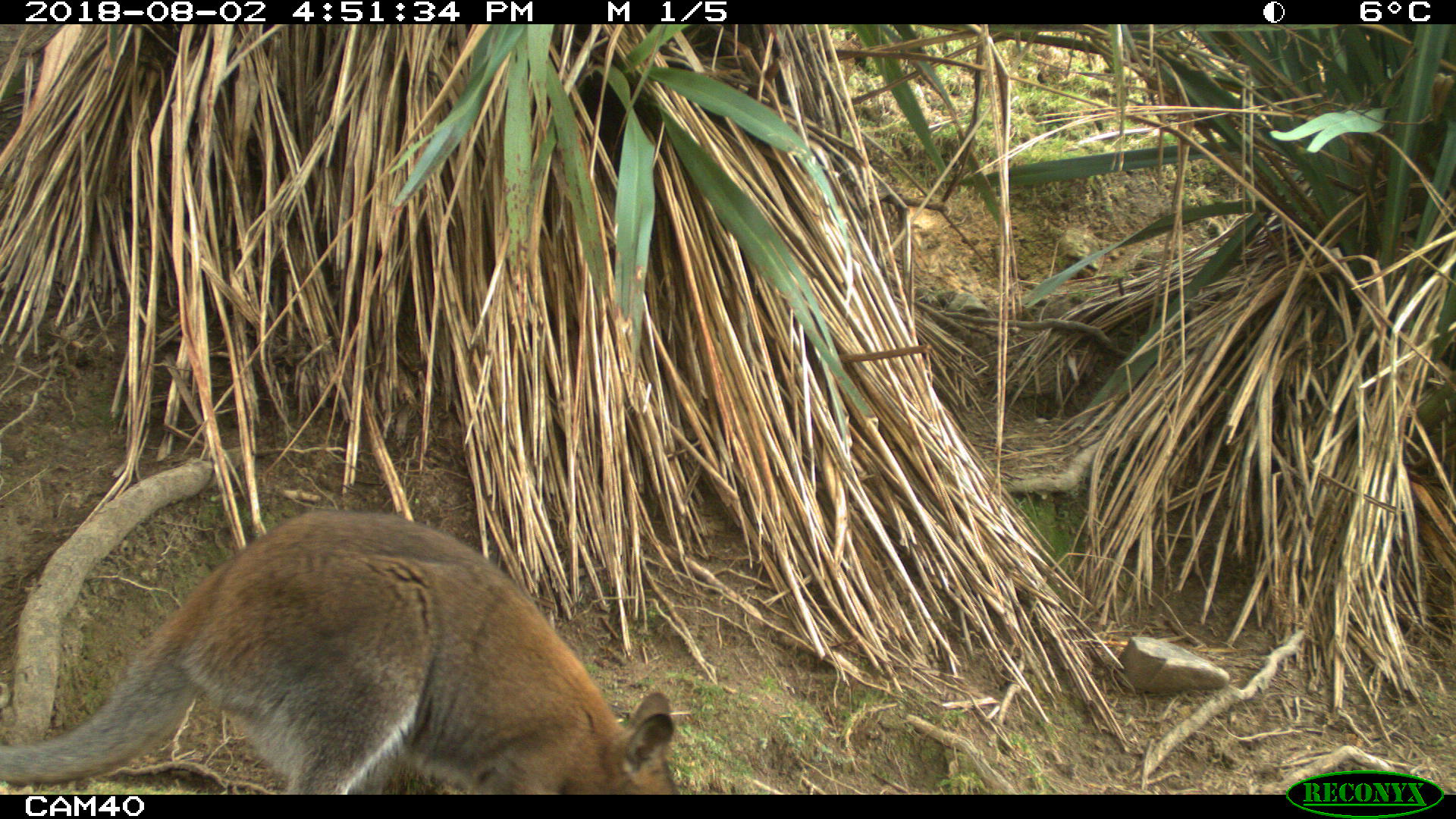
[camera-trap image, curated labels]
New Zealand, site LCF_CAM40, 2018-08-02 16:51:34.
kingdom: Animalia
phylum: Chordata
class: Mammalia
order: Diprotodontia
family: Macropodidae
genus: Notamacropus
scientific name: Notamacropus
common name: wallaby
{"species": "wallaby (Notamacropus)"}